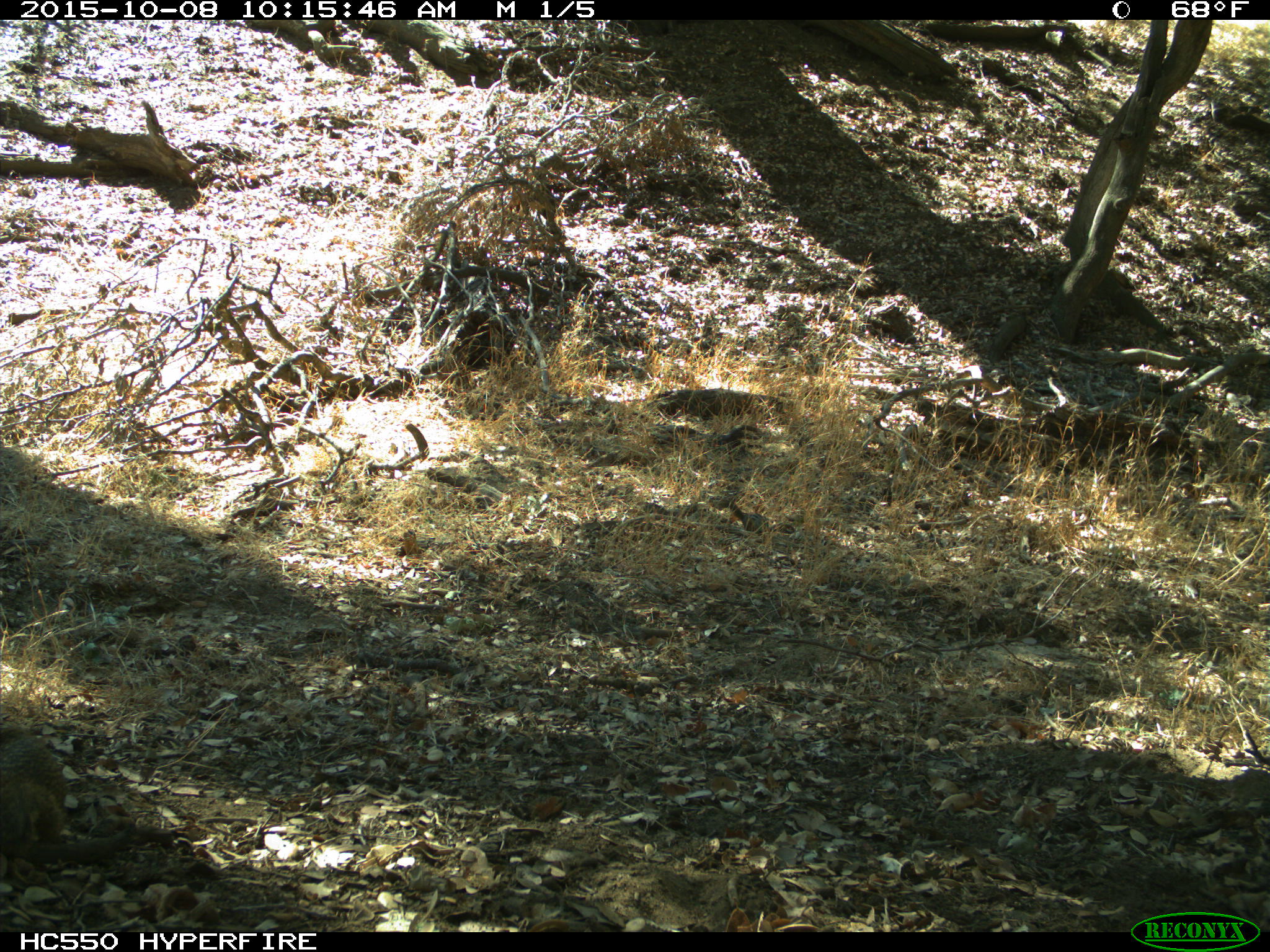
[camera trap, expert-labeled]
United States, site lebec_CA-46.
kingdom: Animalia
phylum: Chordata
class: Mammalia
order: Rodentia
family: Sciuridae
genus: Otospermophilus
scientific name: Otospermophilus beecheyi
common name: california ground squirrel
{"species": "Otospermophilus beecheyi (california ground squirrel)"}